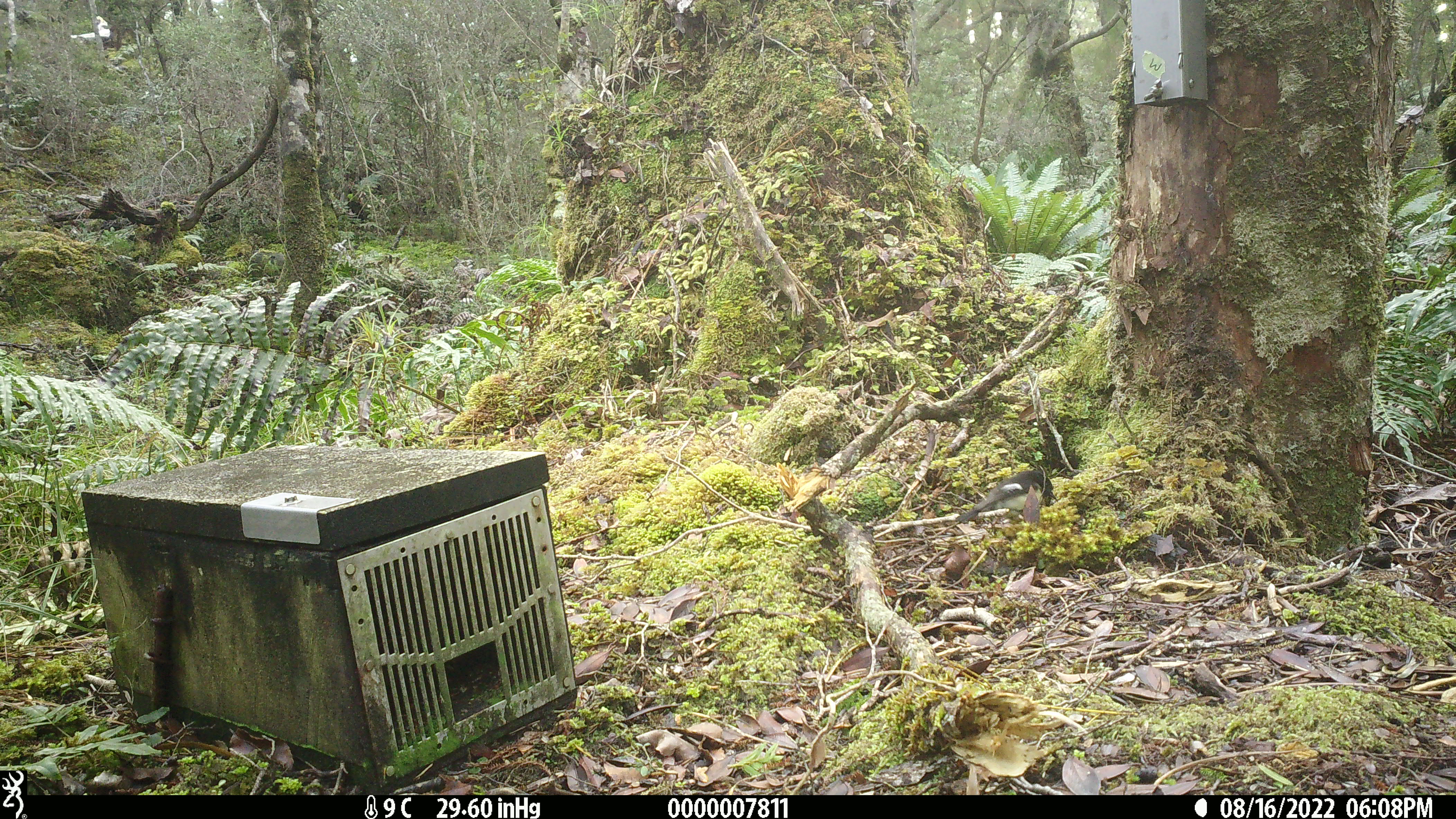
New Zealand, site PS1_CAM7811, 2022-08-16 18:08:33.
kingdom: Animalia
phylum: Chordata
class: Aves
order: Passeriformes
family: Petroicidae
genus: Petroica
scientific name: Petroica macrocephala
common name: tomtit